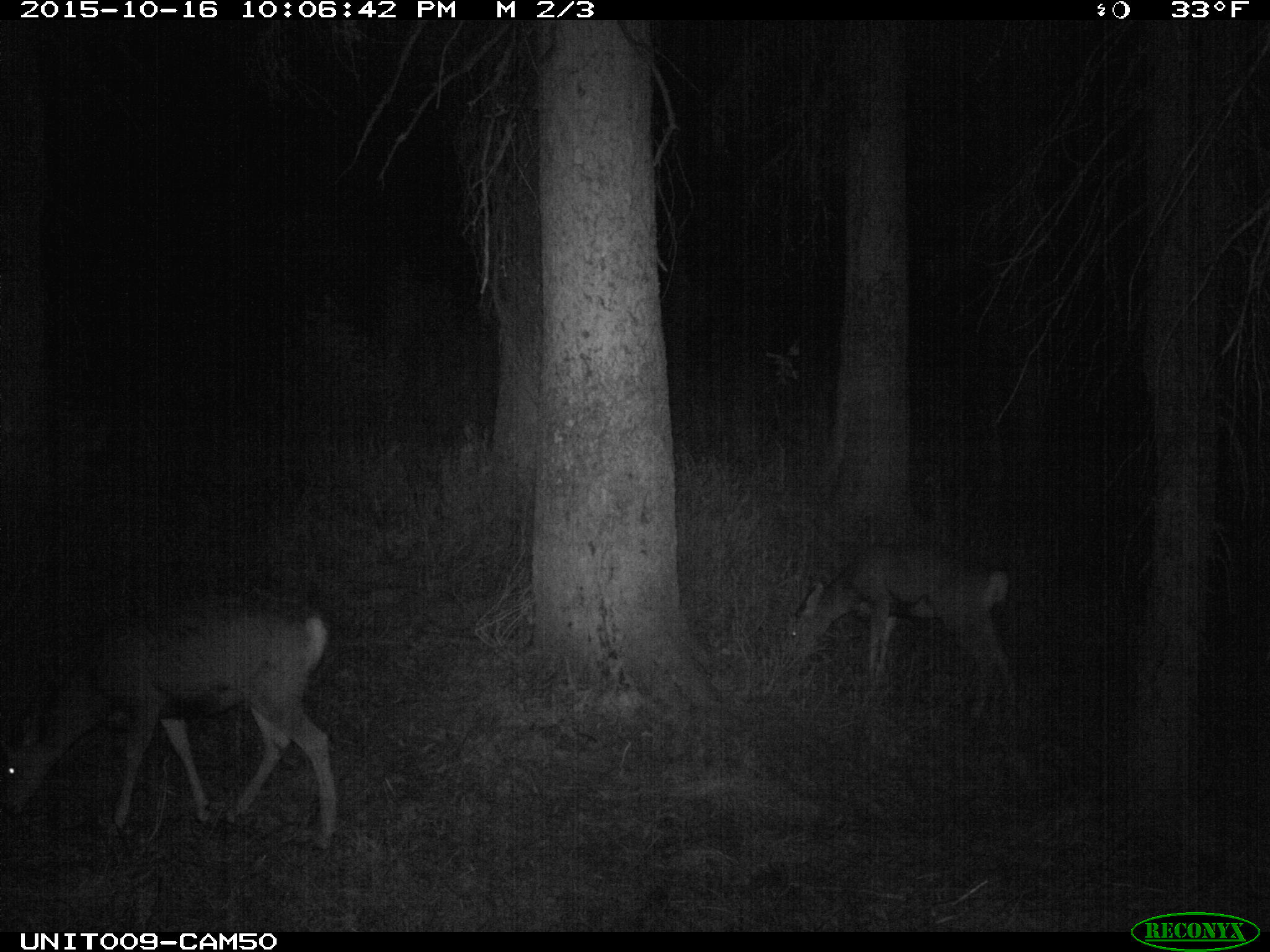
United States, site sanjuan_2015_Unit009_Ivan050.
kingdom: Animalia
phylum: Chordata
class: Mammalia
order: Artiodactyla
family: Cervidae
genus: Odocoileus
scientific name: Odocoileus hemionus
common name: mule deer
Odocoileus hemionus (mule deer).